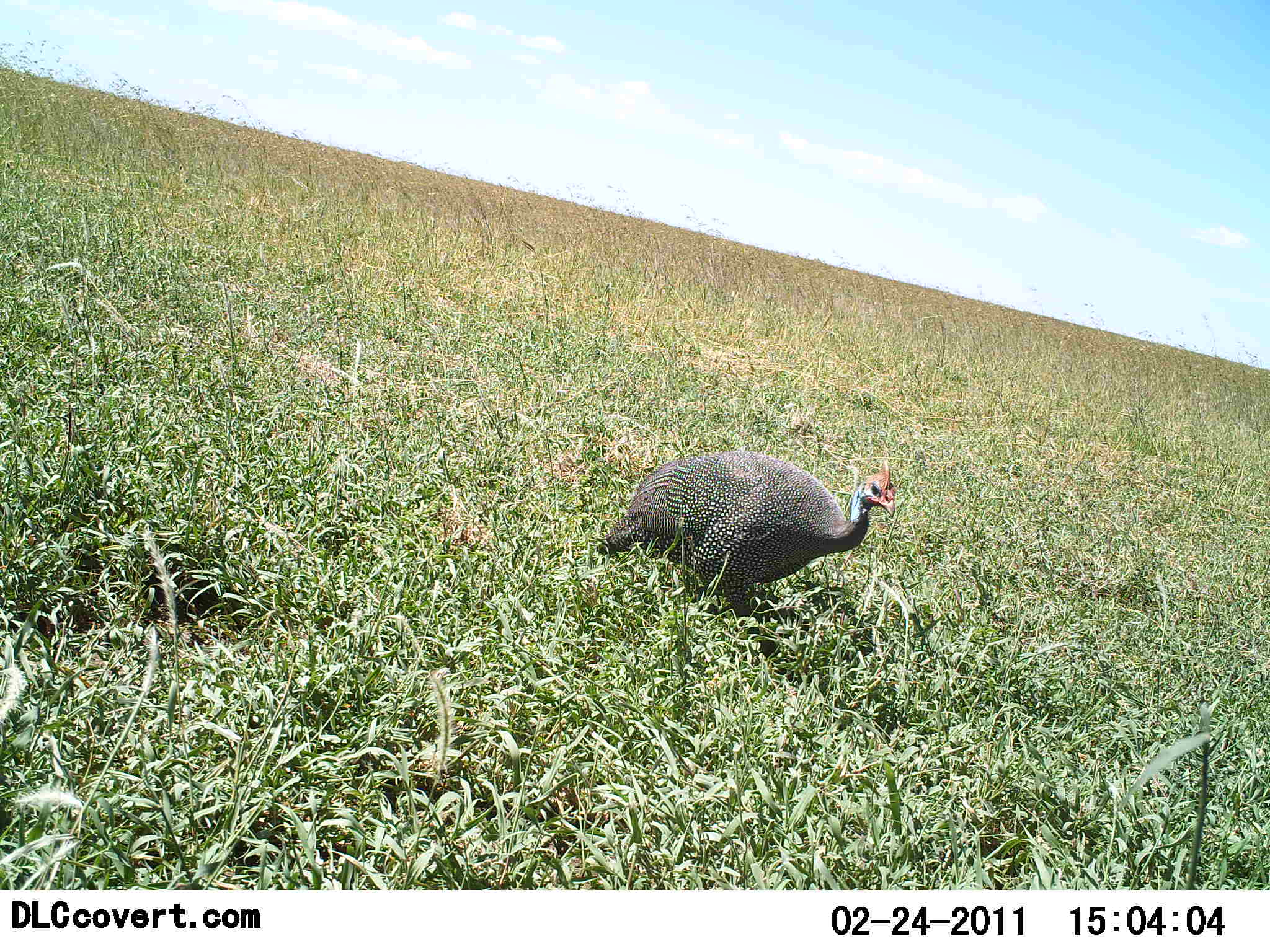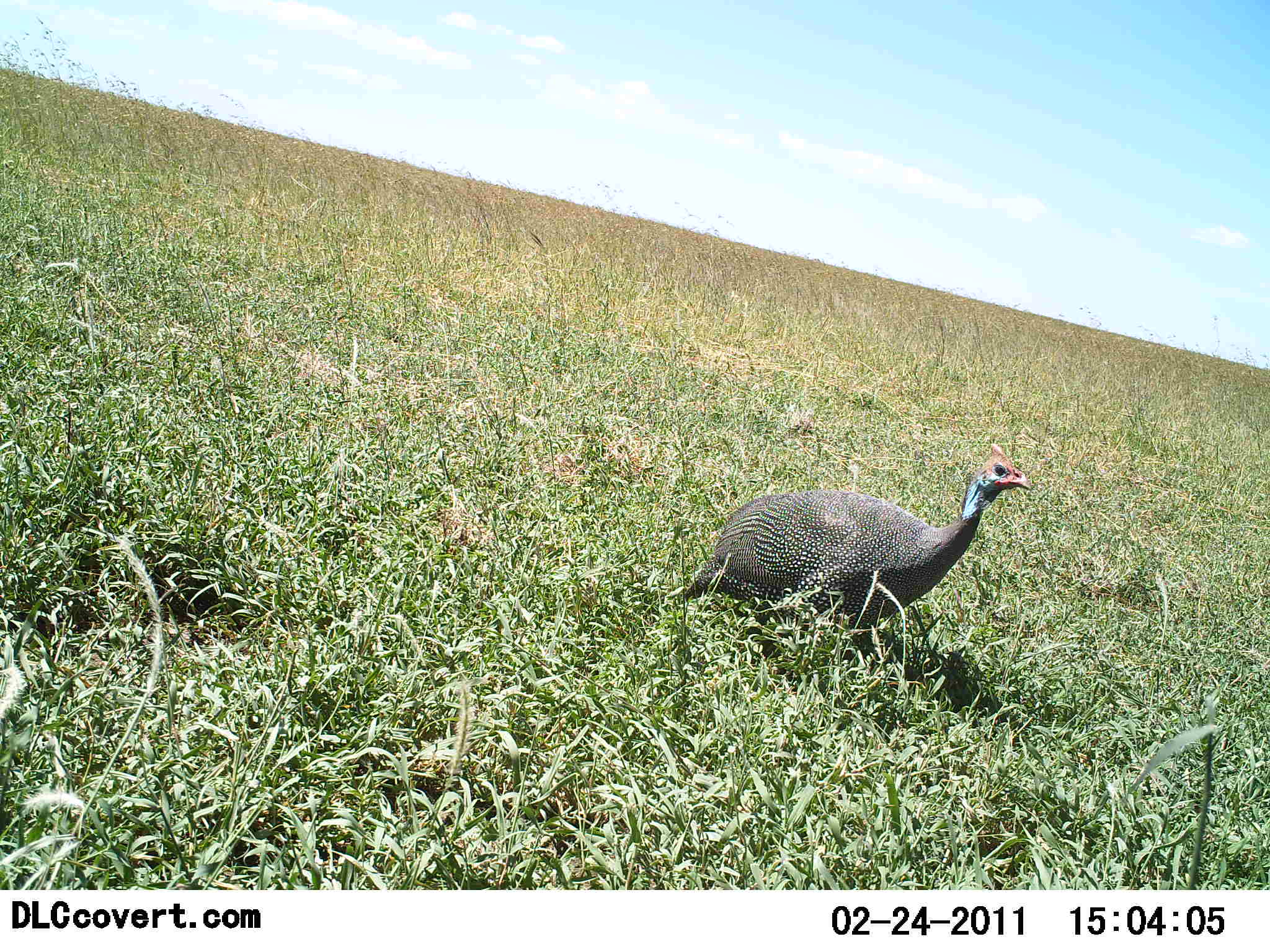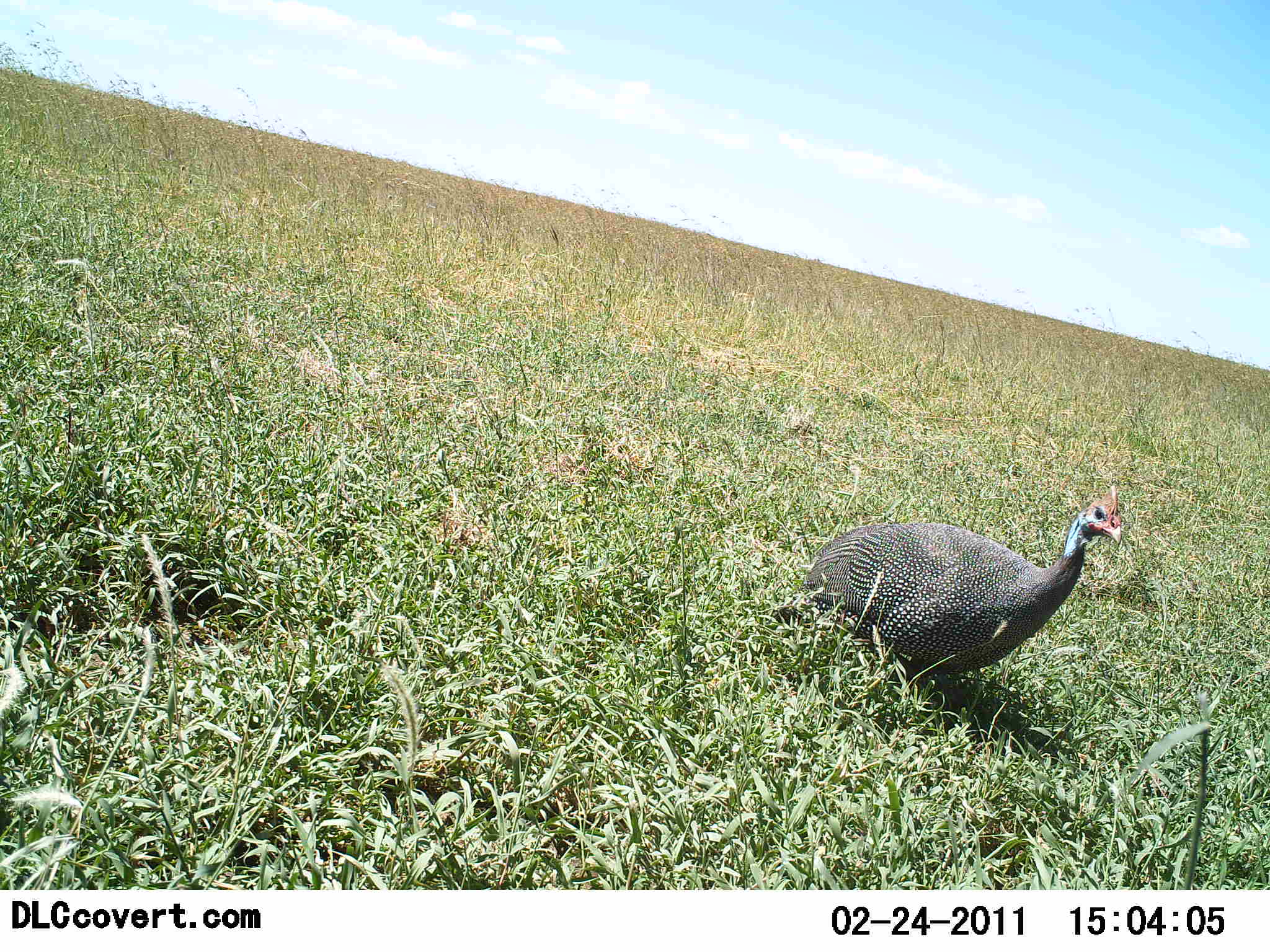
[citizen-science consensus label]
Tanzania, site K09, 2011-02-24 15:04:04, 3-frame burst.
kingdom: Animalia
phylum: Chordata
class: Aves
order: Galliformes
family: Numididae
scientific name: Numididae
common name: guinea fowl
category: guineafowl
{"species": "guineafowl (guinea fowl) (Numididae)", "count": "1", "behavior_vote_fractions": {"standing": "30%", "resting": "0%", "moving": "70%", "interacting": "0%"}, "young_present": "0%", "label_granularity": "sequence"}